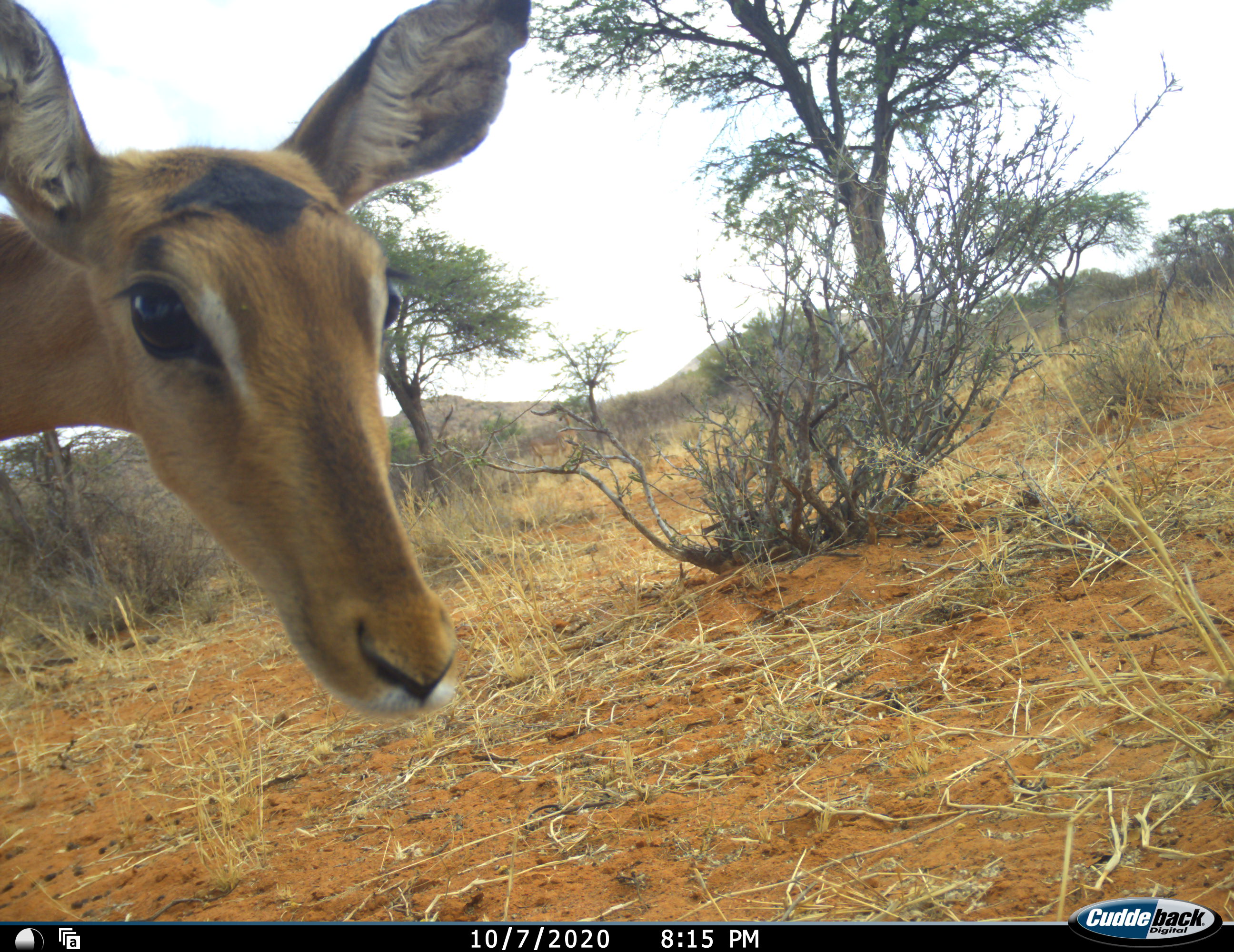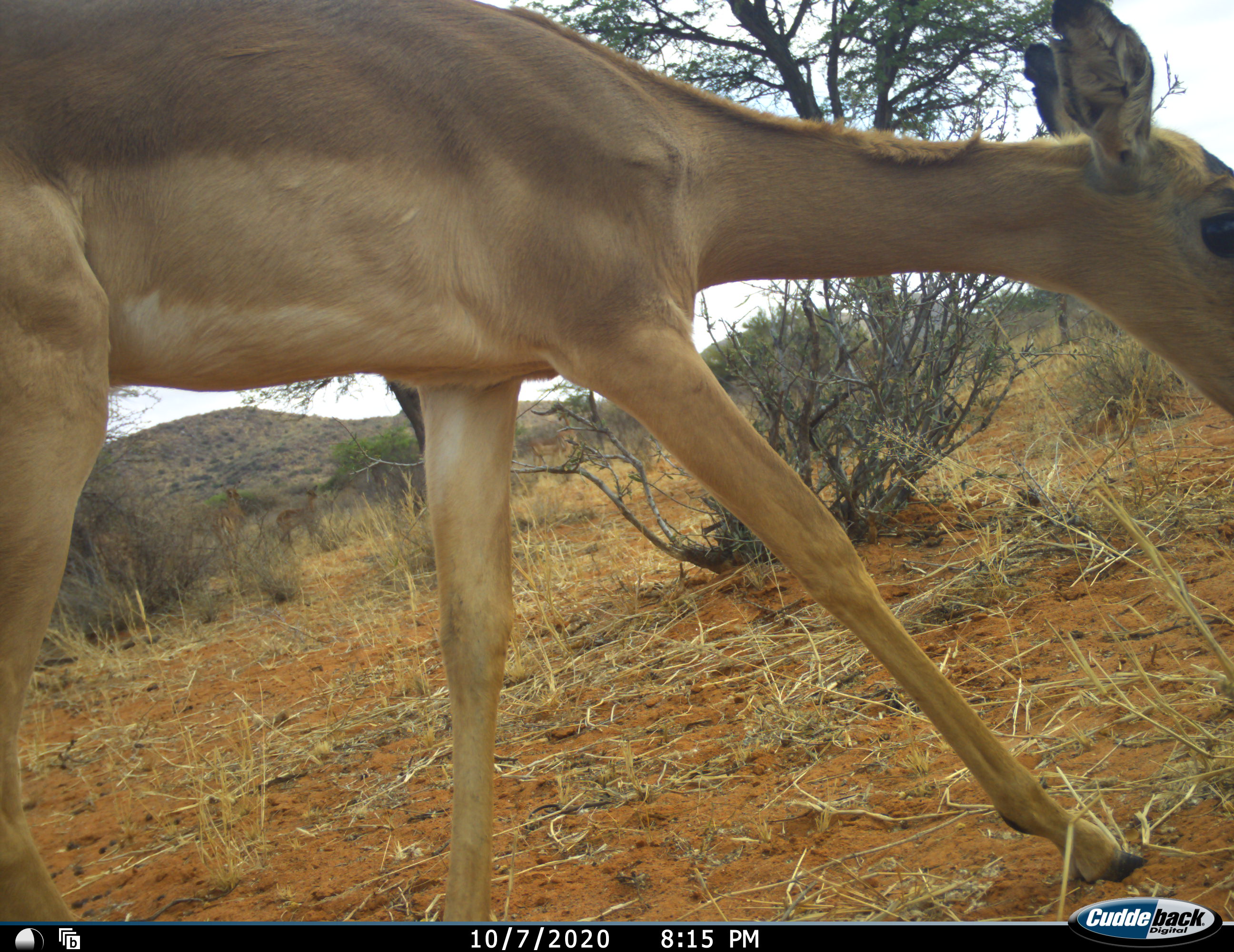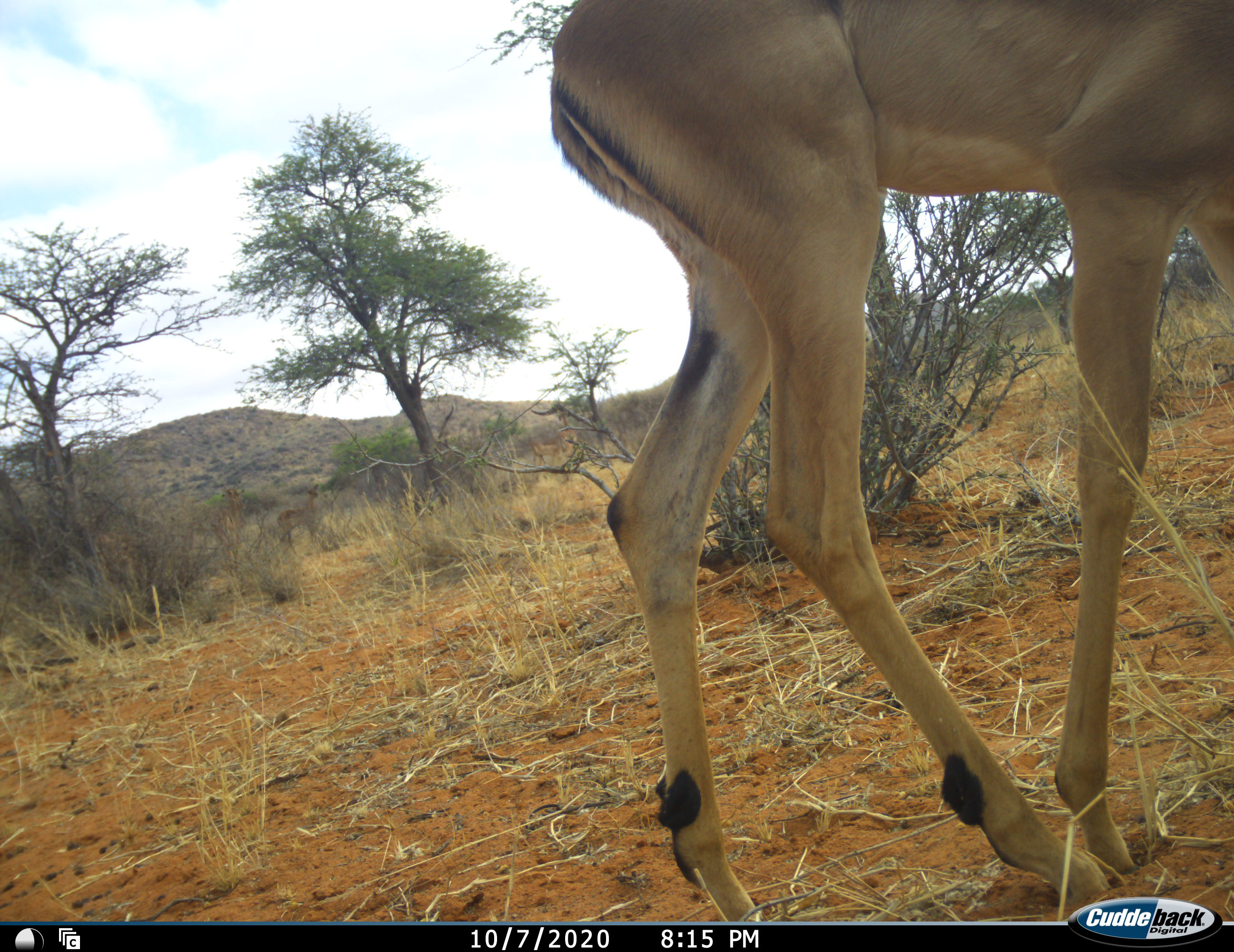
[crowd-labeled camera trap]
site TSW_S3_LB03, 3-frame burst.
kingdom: Animalia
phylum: Chordata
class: Mammalia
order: Artiodactyla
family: Bovidae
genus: Aepyceros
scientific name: Aepyceros melampus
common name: impala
Impala (Aepyceros melampus), count 1. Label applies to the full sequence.